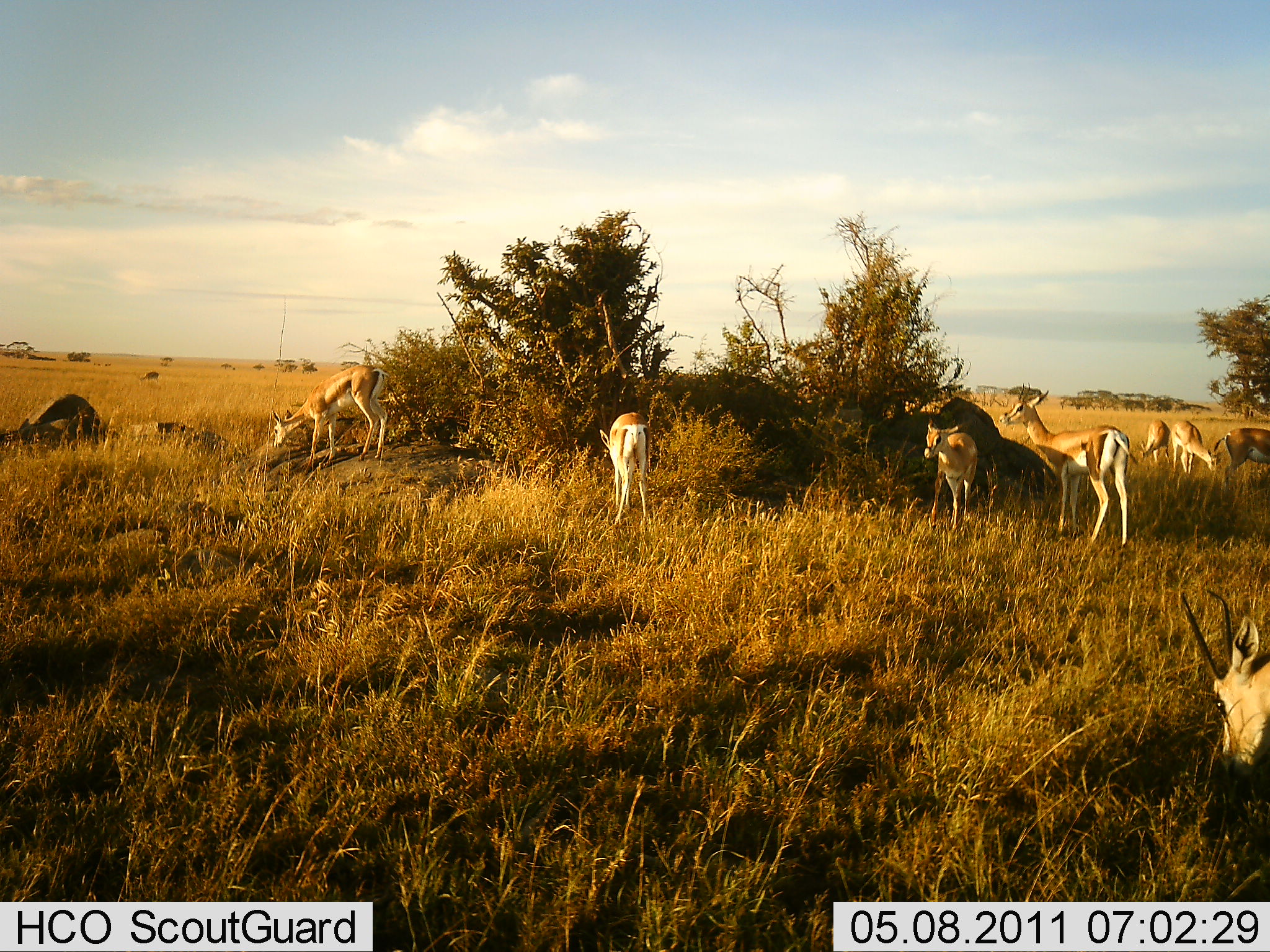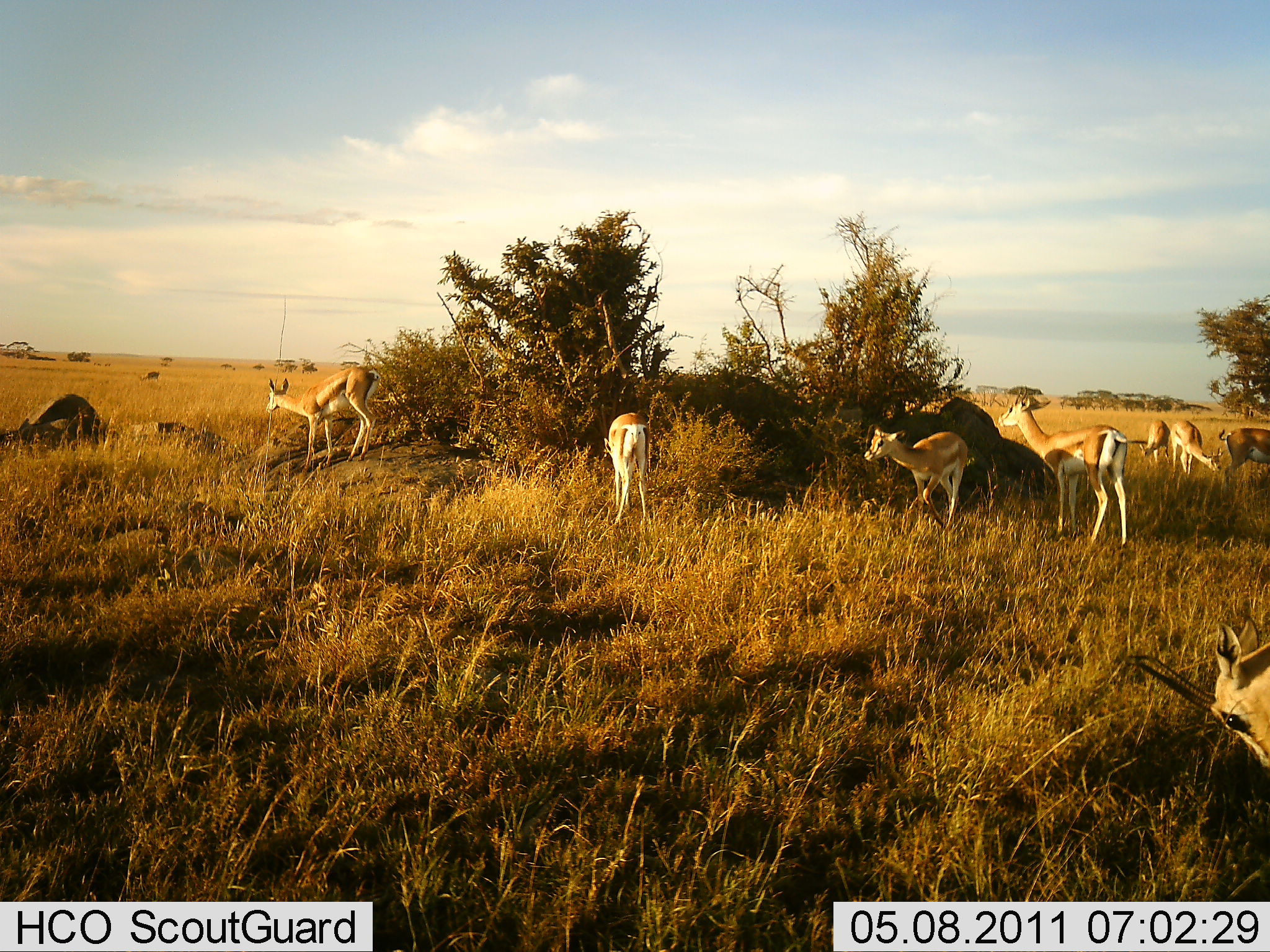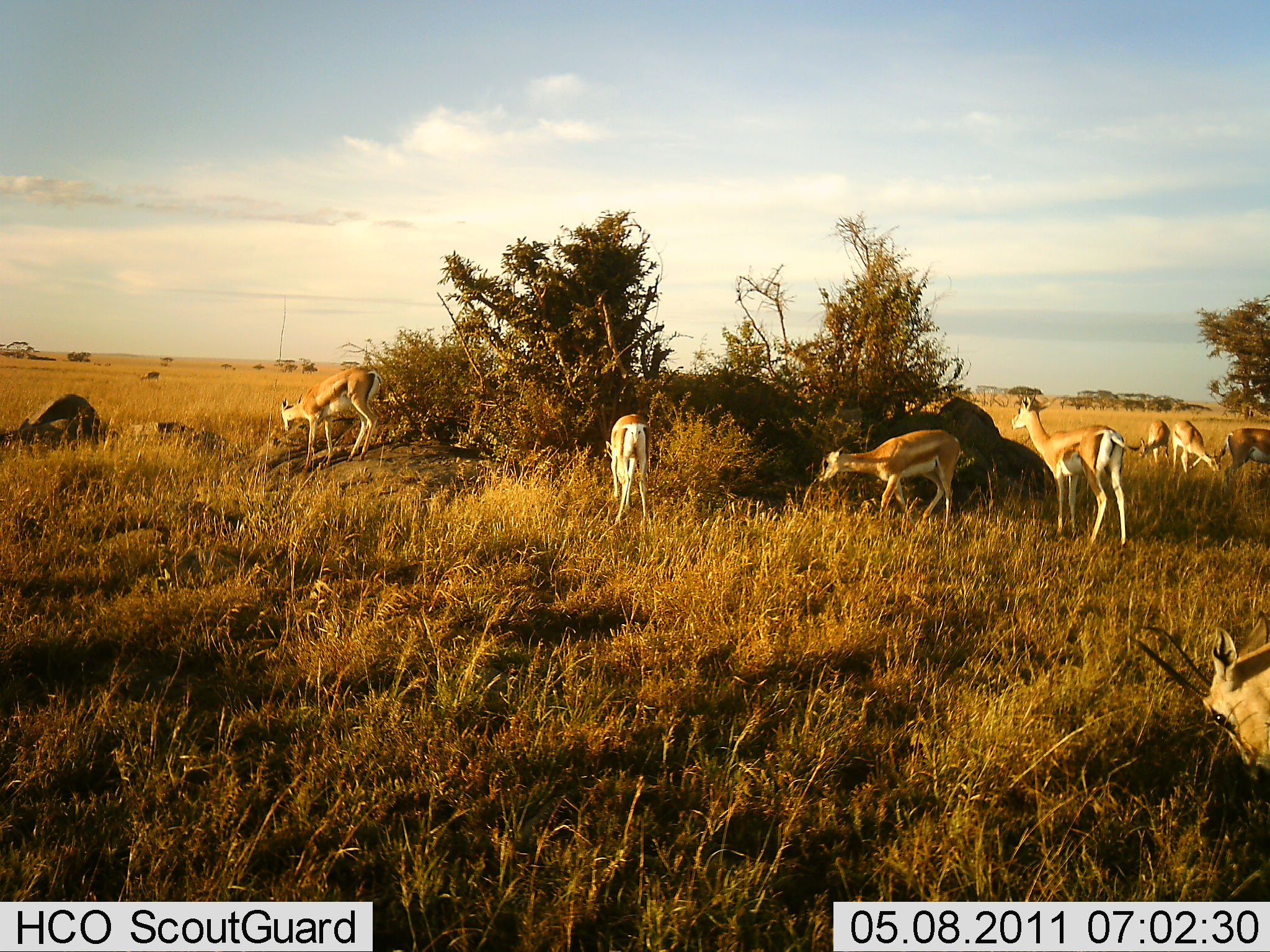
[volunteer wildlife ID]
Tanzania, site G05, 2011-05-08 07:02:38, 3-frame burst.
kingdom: Animalia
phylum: Chordata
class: Mammalia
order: Artiodactyla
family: Bovidae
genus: Nanger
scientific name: Nanger granti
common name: grant's gazelle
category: gazellegrants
Gazellegrants (grant's gazelle) (Nanger granti), count 8. Behavior (volunteer vote fractions): standing 60%, resting 0%, moving 30%, interacting 0%. Young present (vote fraction): 10%. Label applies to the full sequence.